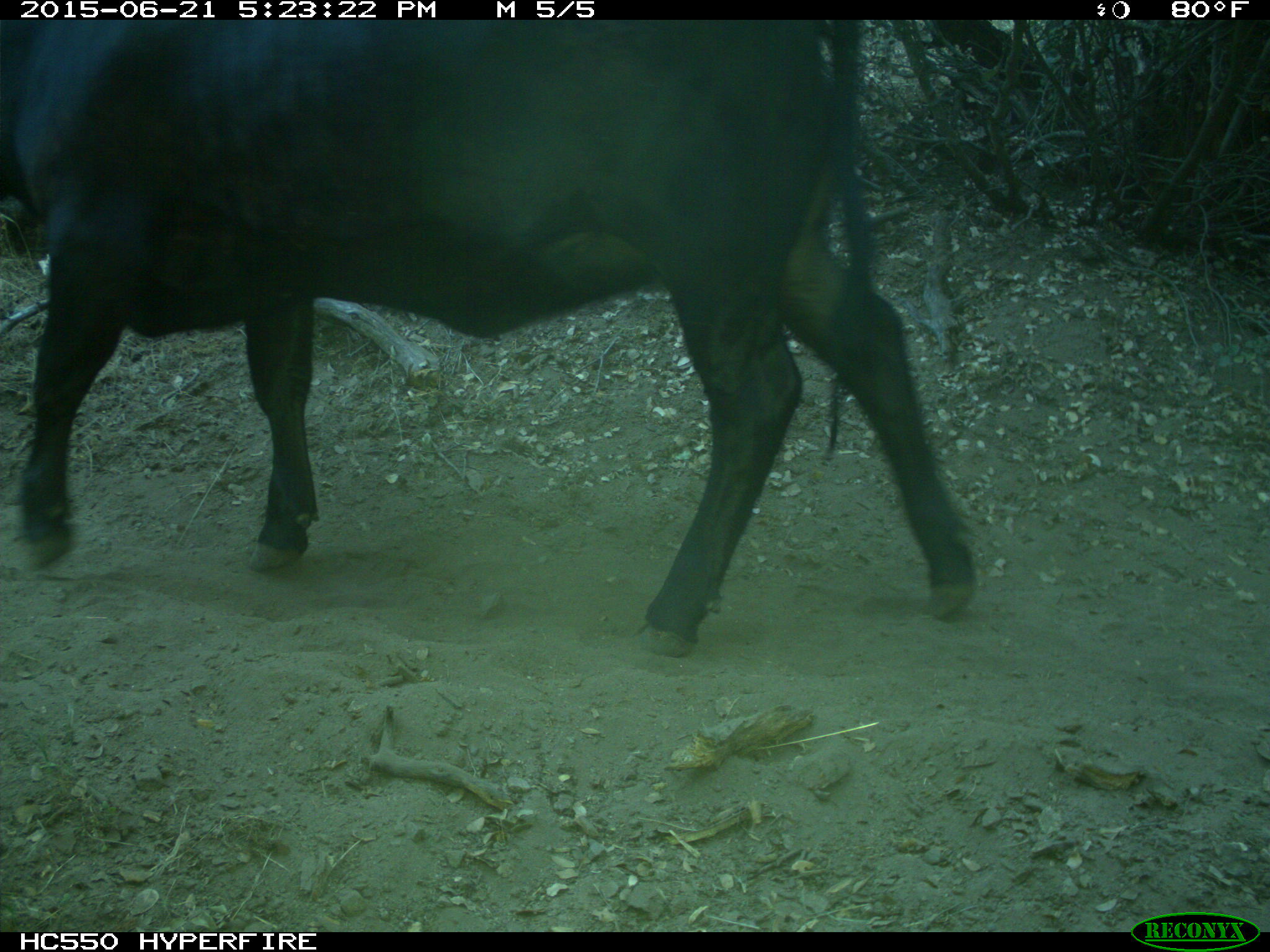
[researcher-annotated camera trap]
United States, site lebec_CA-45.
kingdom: Animalia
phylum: Chordata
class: Mammalia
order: Artiodactyla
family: Bovidae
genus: Bos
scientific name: Bos taurus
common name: domestic cow